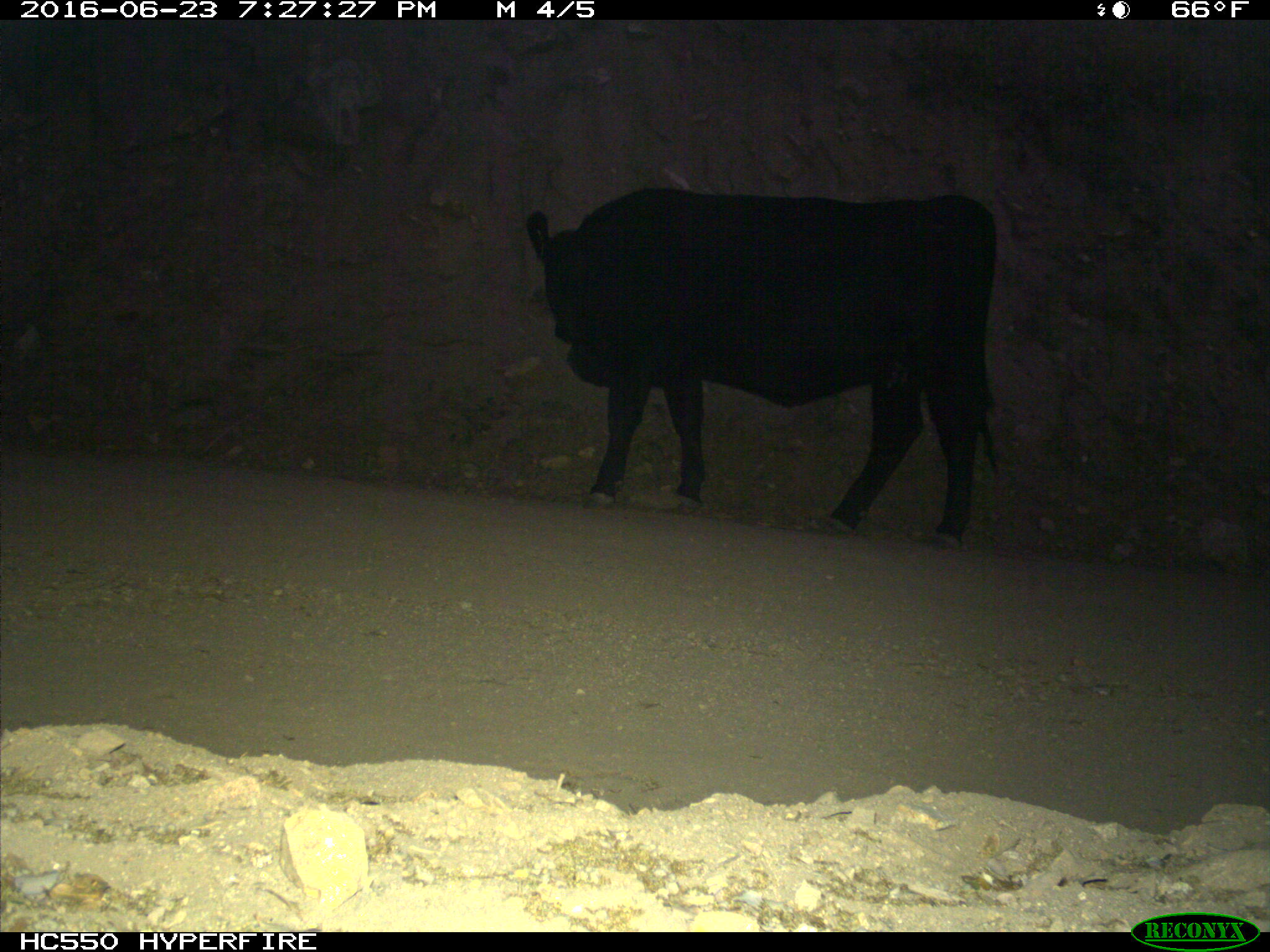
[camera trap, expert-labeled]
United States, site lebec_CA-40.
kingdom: Animalia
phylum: Chordata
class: Mammalia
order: Artiodactyla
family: Bovidae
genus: Bos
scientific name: Bos taurus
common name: domestic cow